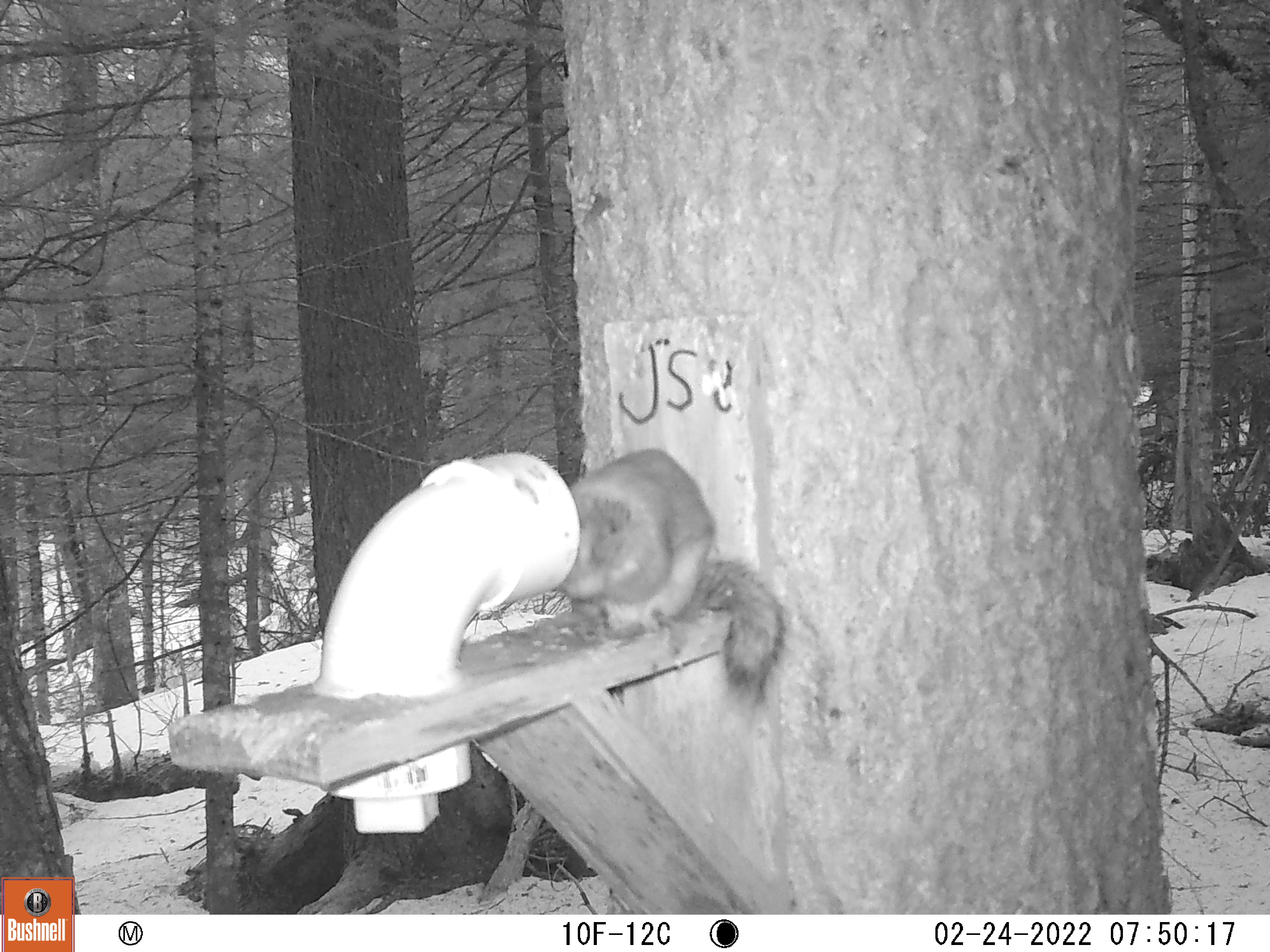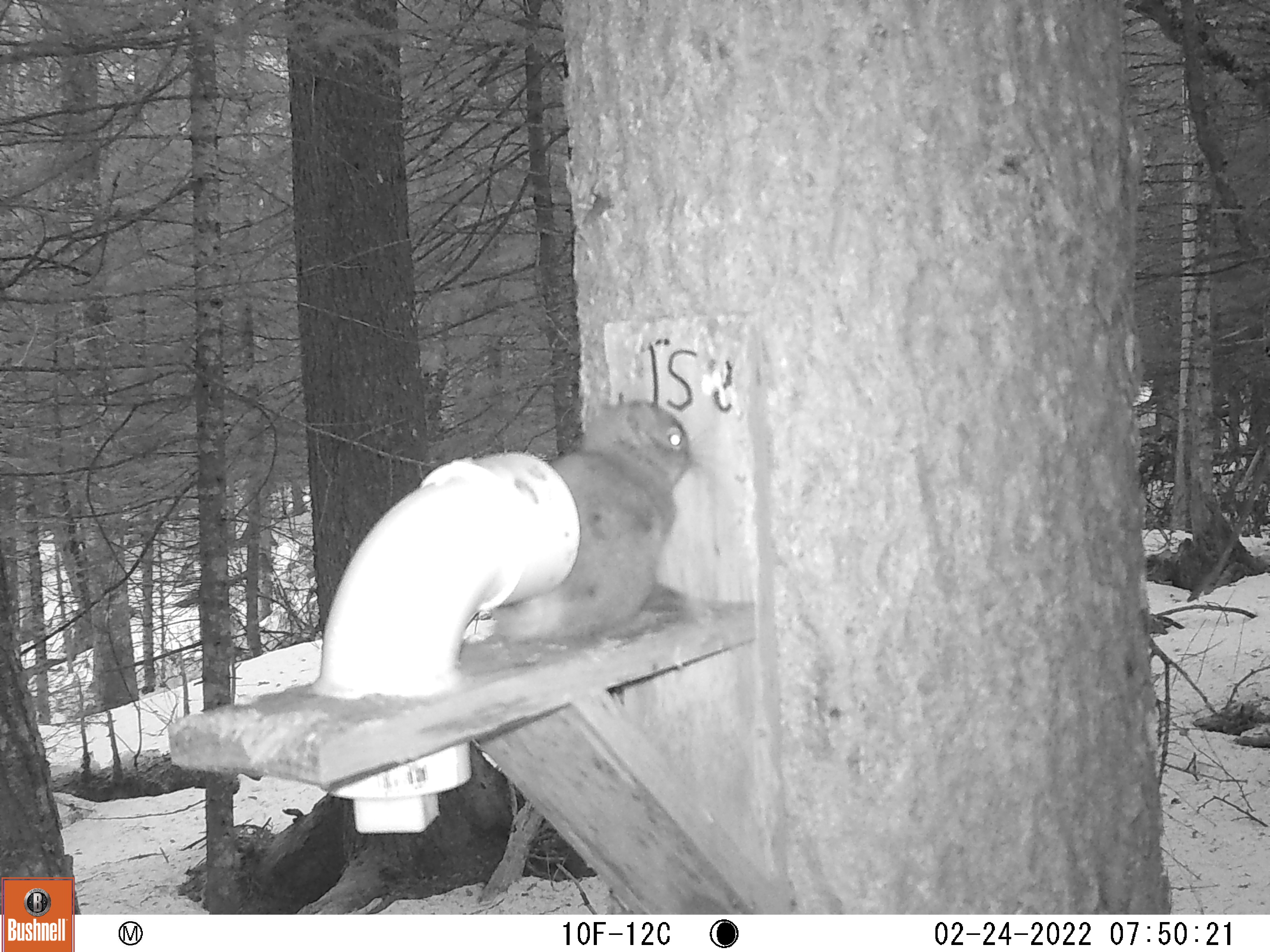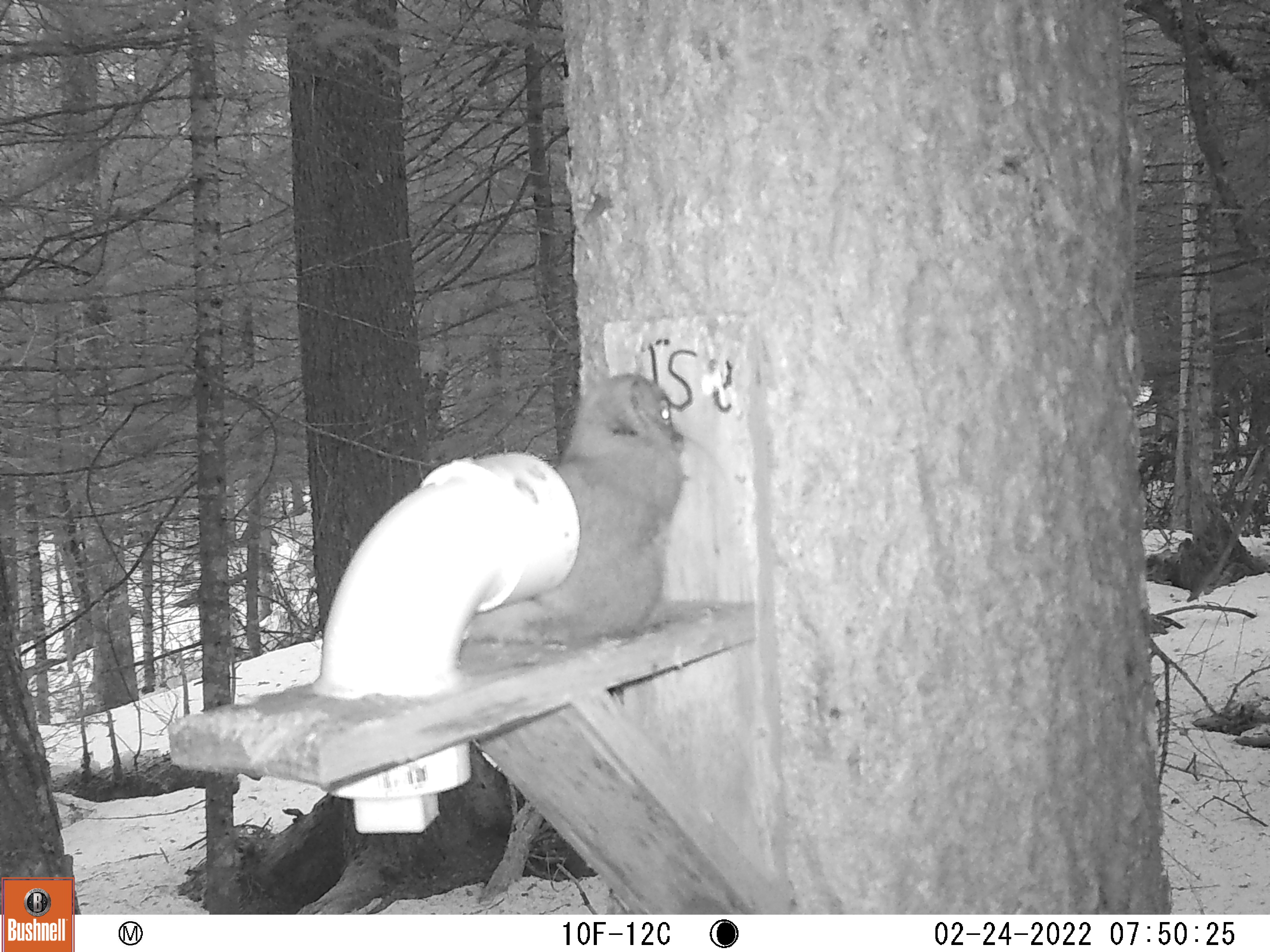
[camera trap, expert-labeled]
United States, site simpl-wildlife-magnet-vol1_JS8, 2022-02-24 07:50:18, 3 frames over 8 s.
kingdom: Animalia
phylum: Chordata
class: Mammalia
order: Rodentia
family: Sciuridae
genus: Tamiasciurus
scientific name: Tamiasciurus hudsonicus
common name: red squirrel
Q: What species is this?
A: Red squirrel (Tamiasciurus hudsonicus).